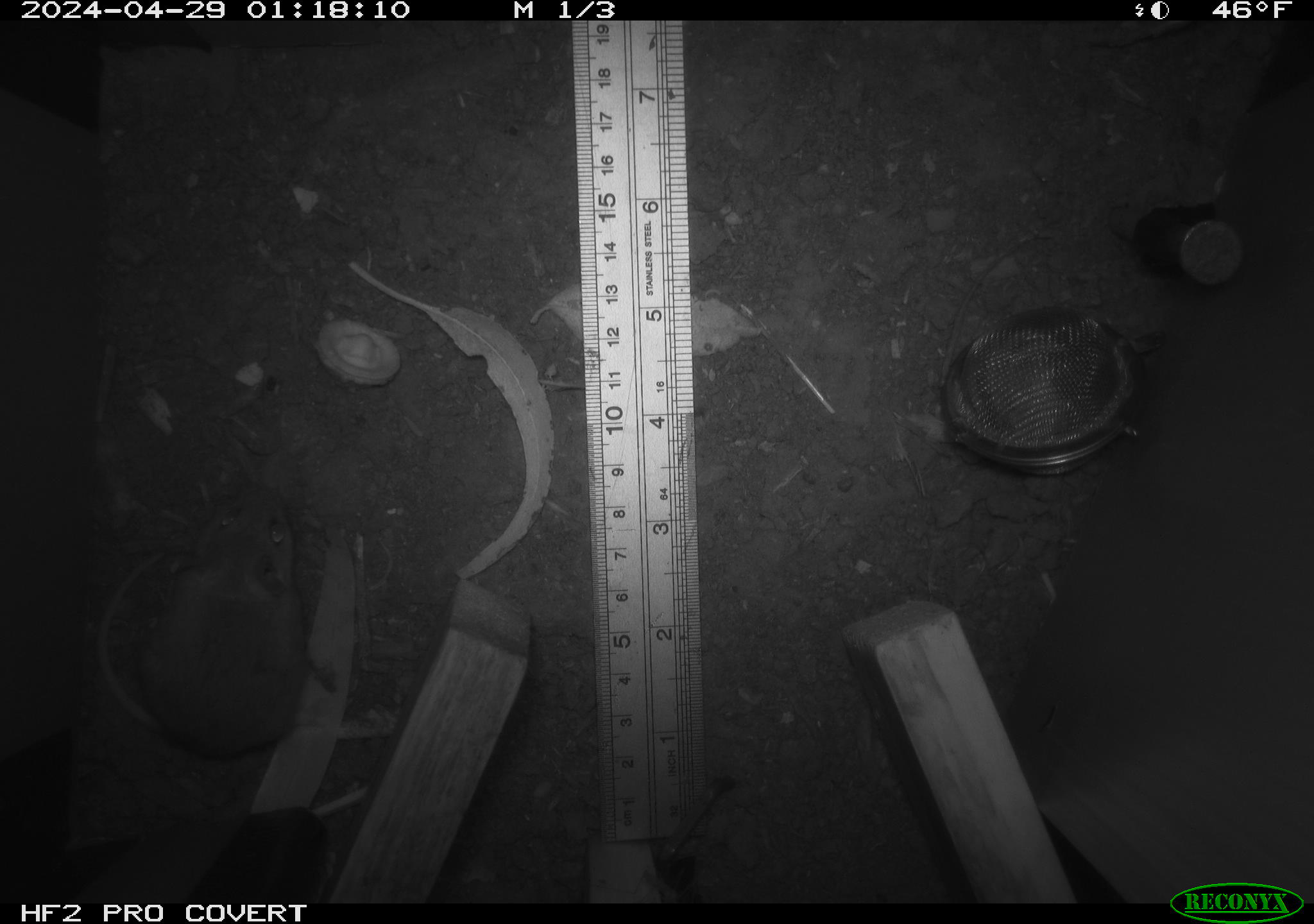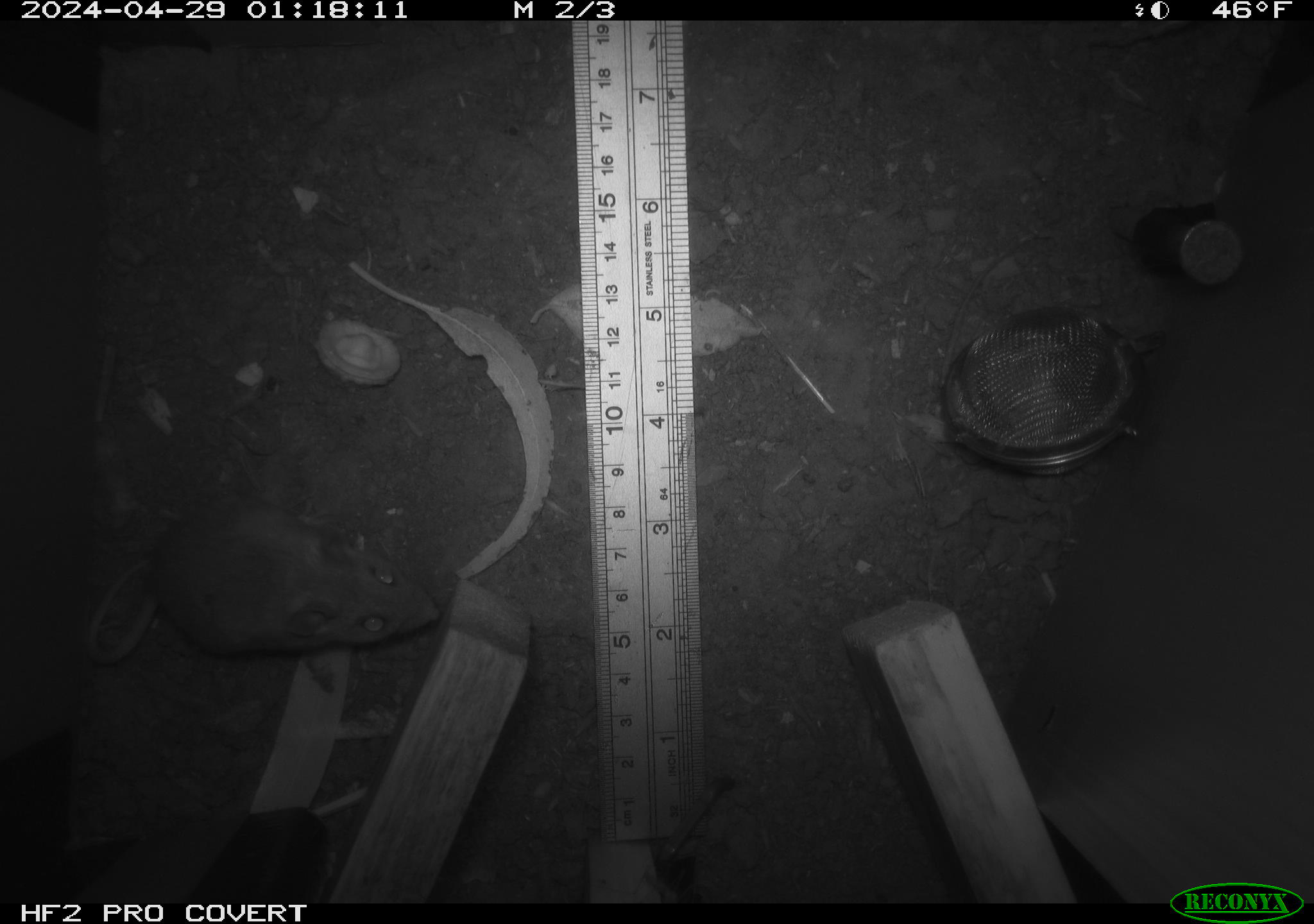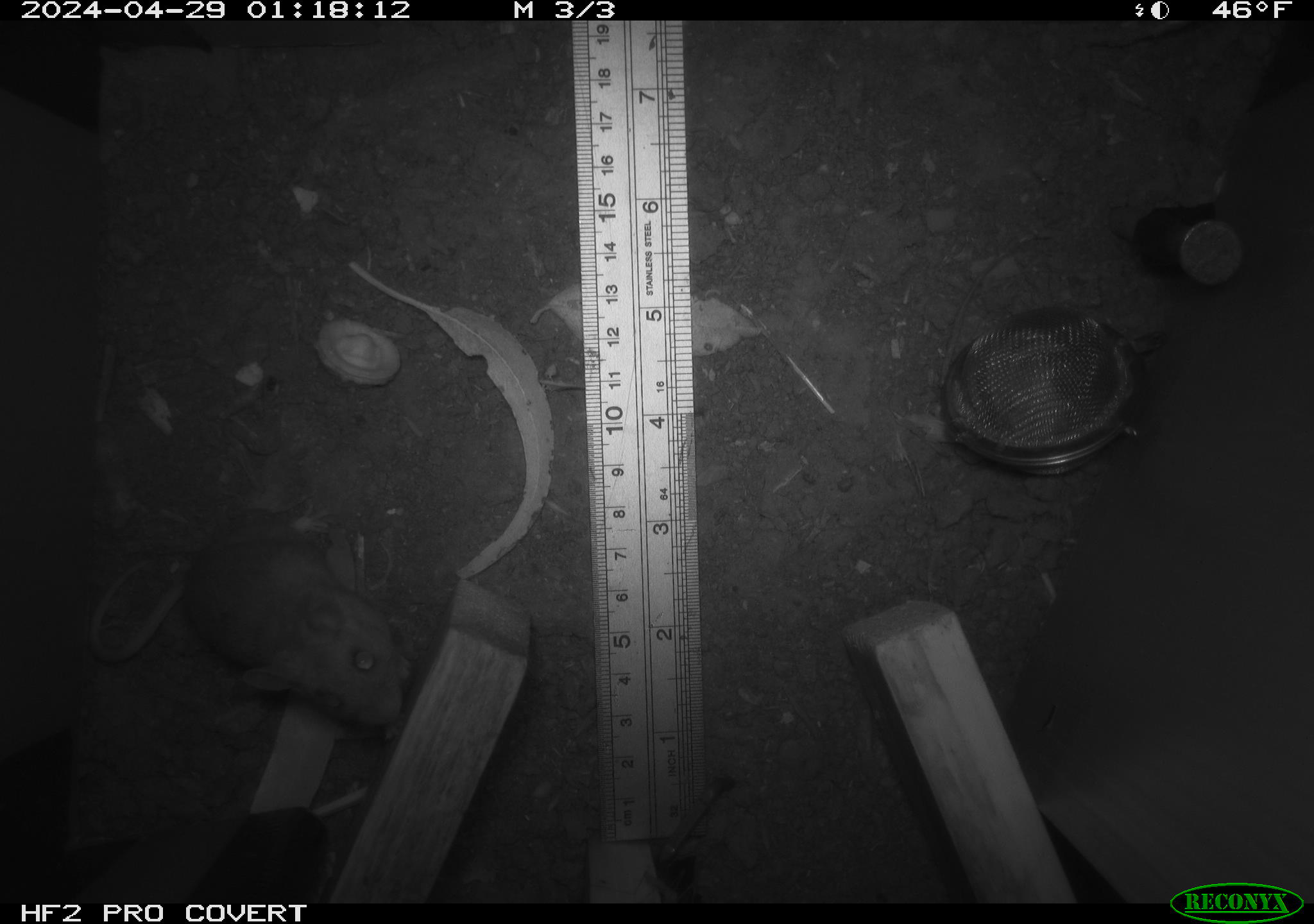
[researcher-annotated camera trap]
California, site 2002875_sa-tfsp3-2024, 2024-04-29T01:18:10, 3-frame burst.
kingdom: Animalia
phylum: Chordata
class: Mammalia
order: Rodentia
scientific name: Rodentia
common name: mouse species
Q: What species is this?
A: Mouse species (Rodentia).